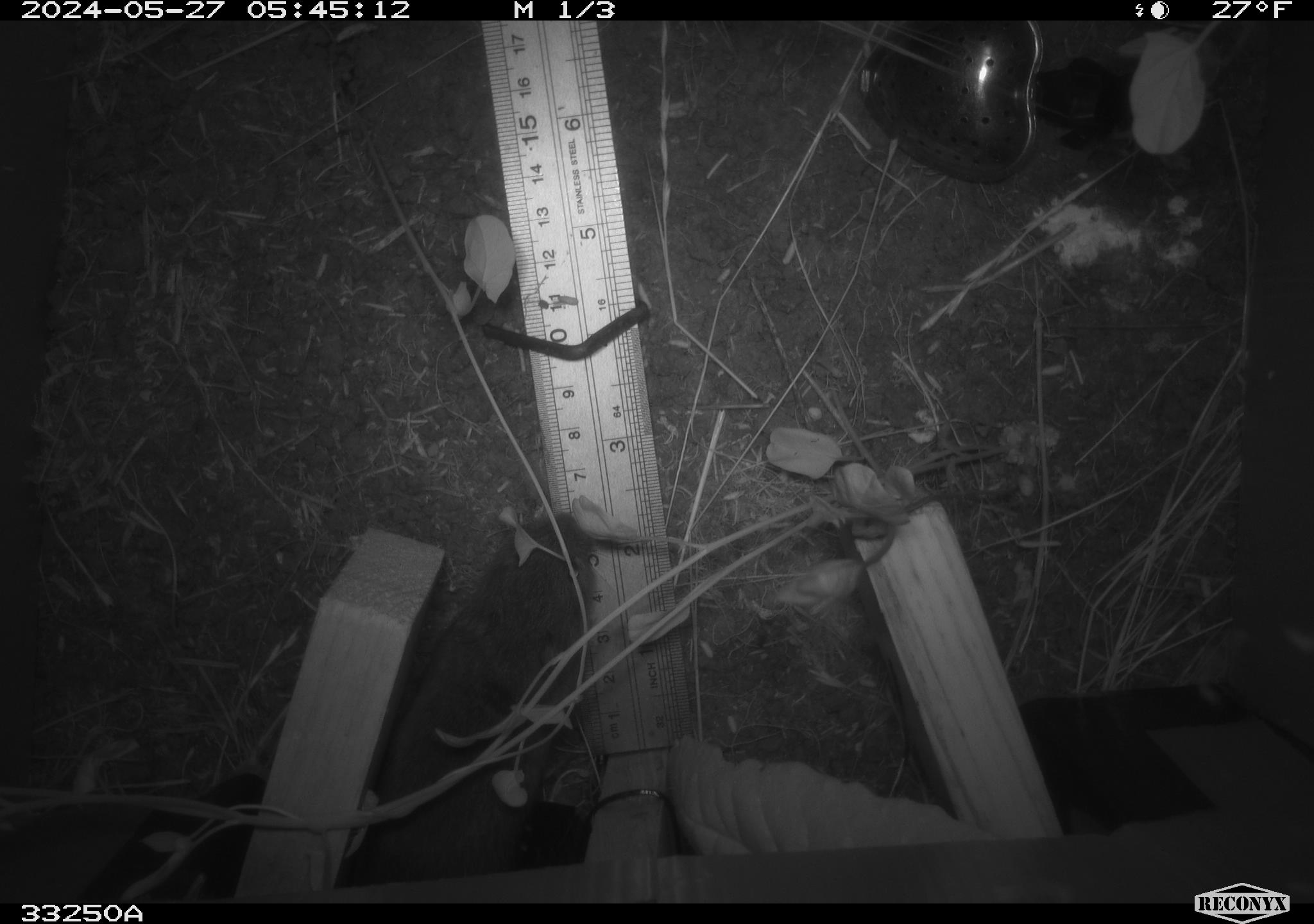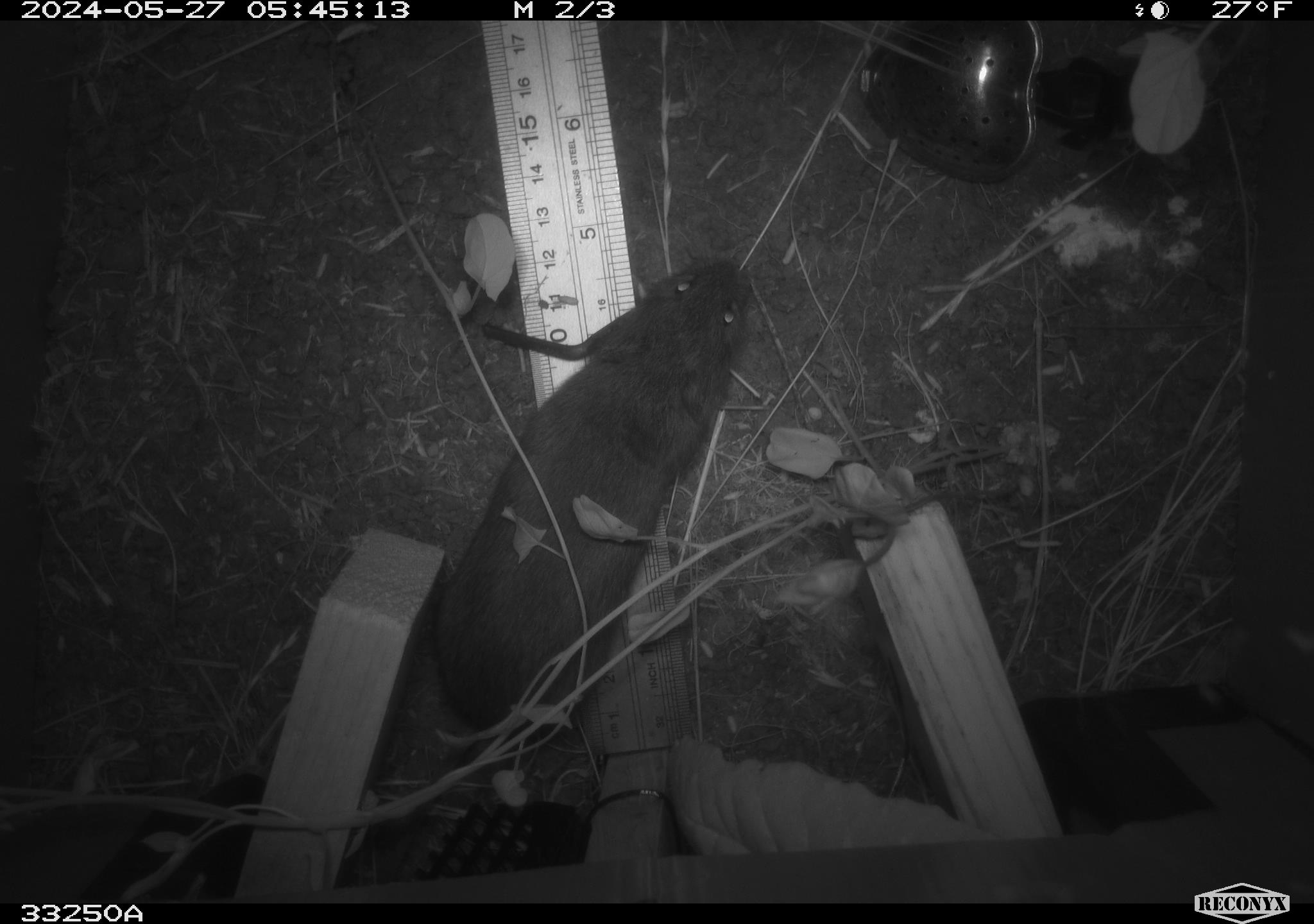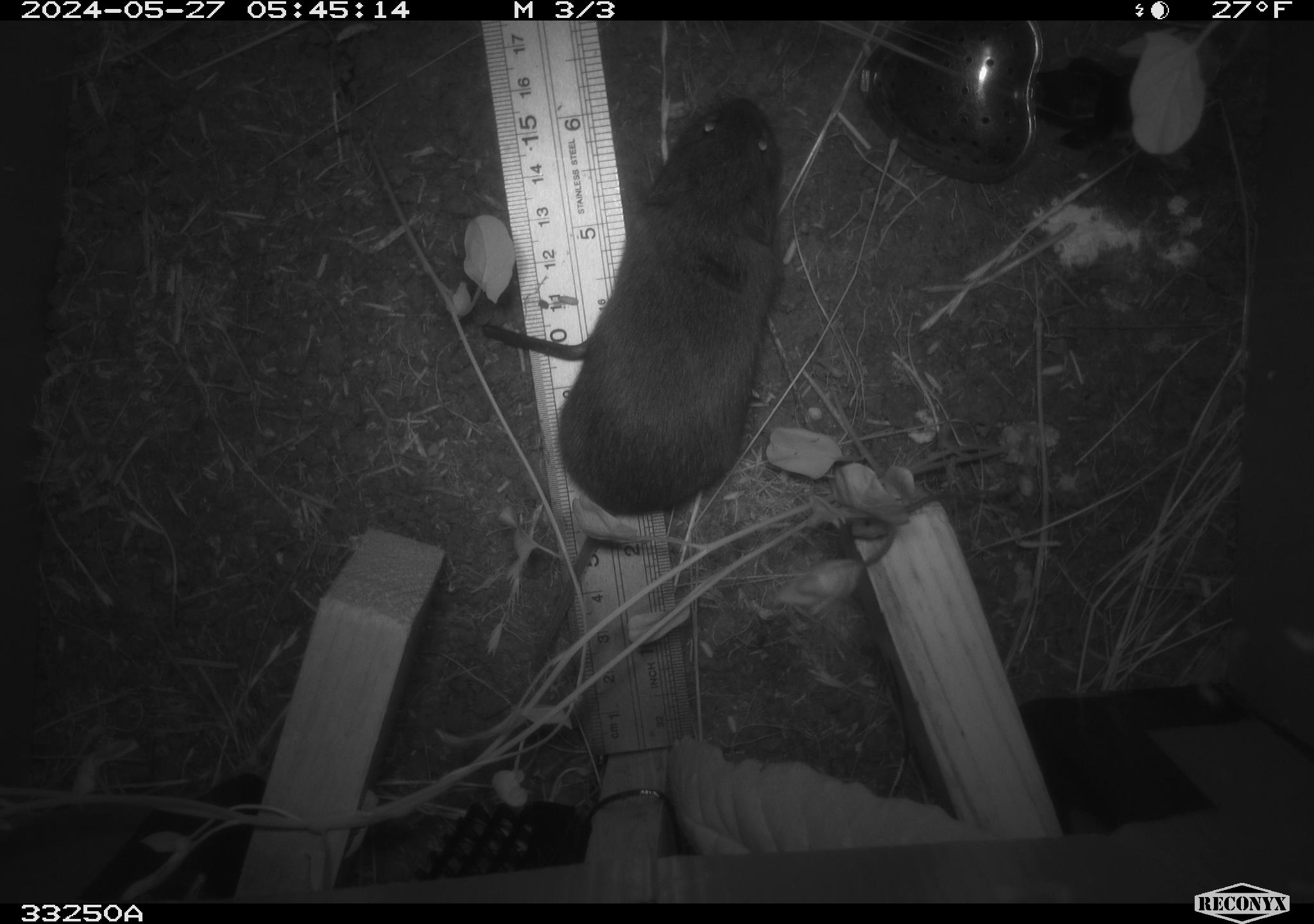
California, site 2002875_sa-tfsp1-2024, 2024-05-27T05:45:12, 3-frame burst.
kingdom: Animalia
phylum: Chordata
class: Mammalia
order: Rodentia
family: Cricetidae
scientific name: Arvicolinae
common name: voles, lemmings, and muskrats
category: arvicolinae subfamily